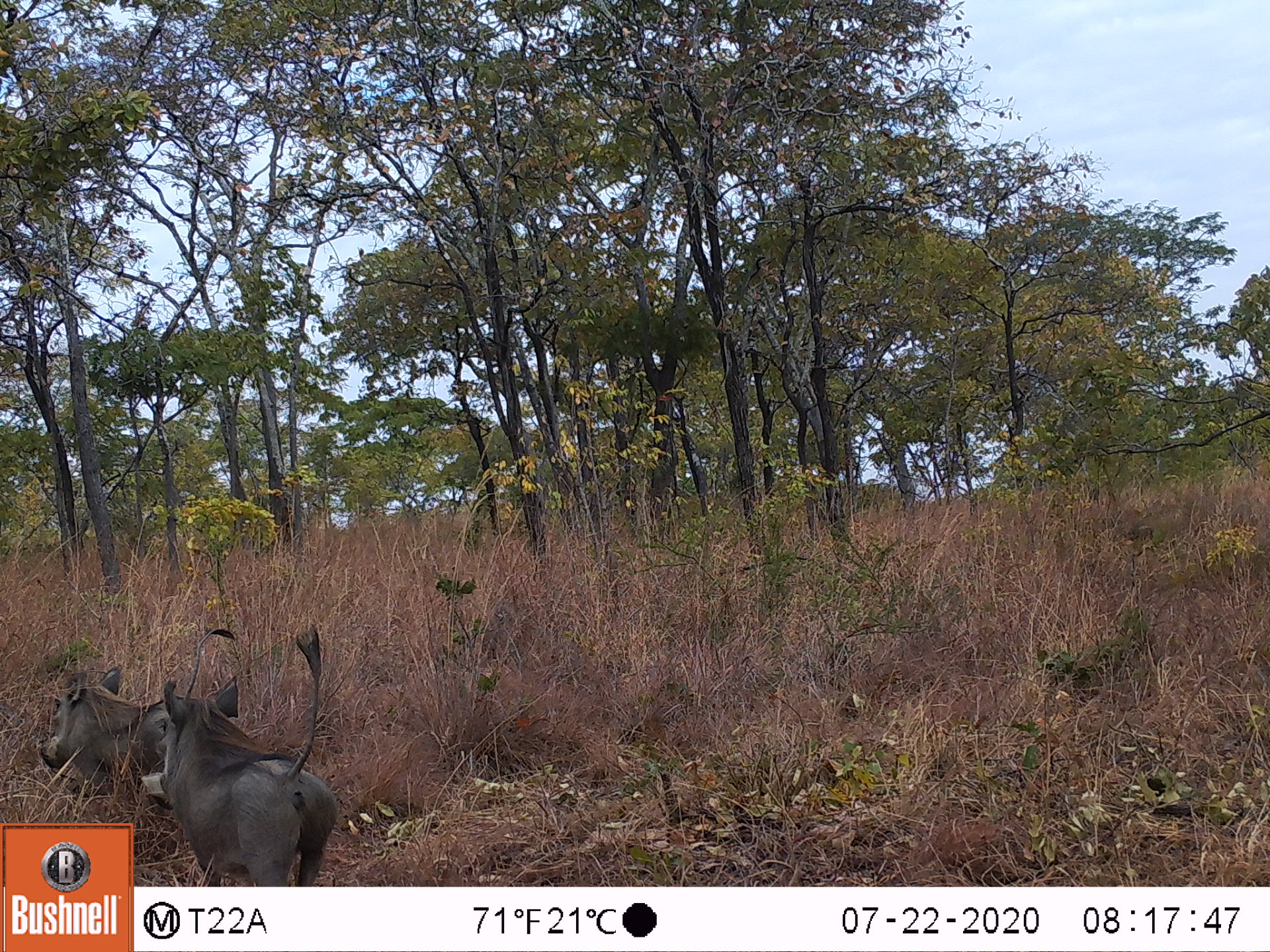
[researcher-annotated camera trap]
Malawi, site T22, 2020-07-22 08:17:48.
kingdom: Animalia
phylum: Chordata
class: Mammalia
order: Artiodactyla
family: Suidae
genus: Phacochoerus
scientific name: Phacochoerus africanus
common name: common warthog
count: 2